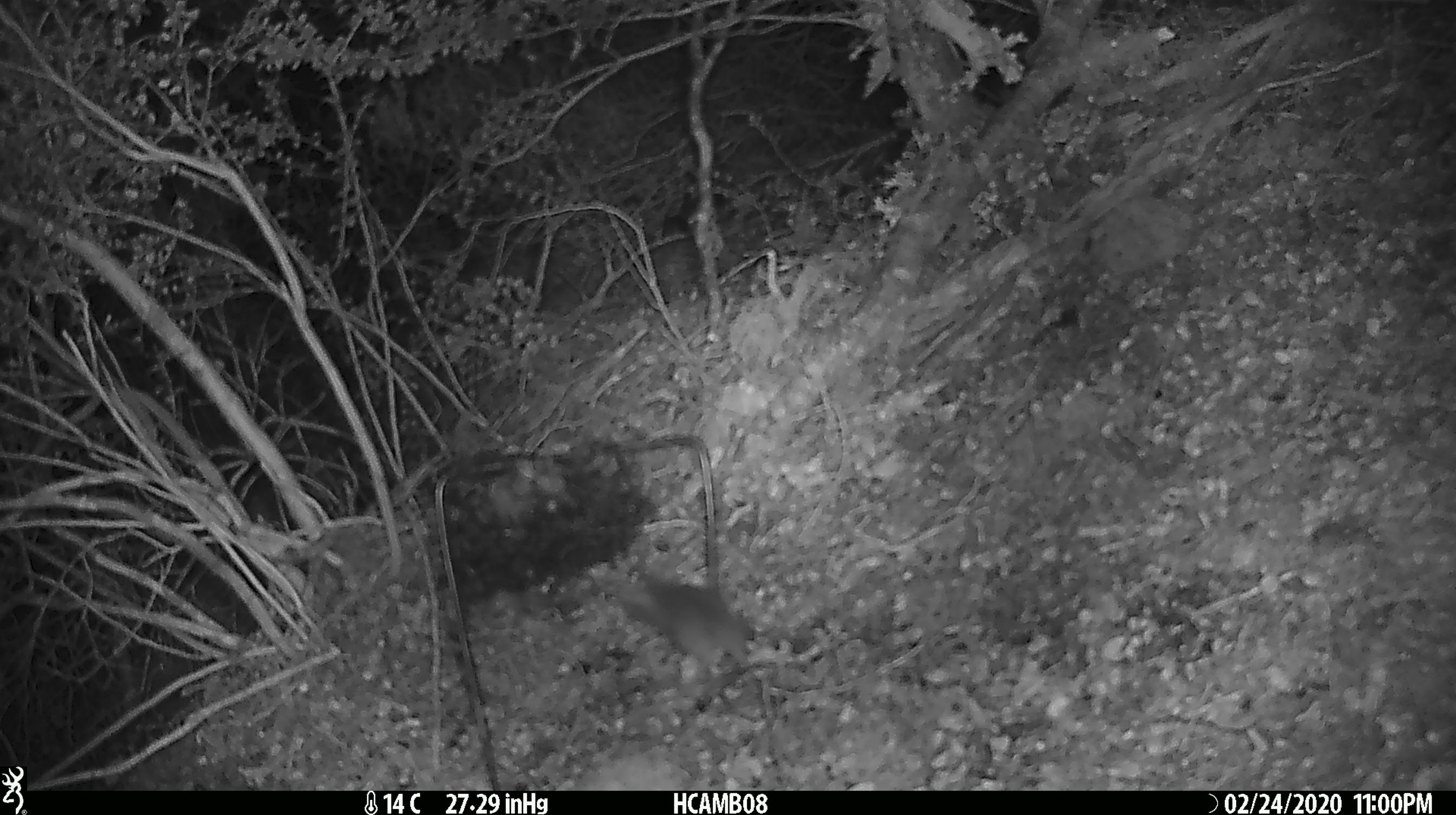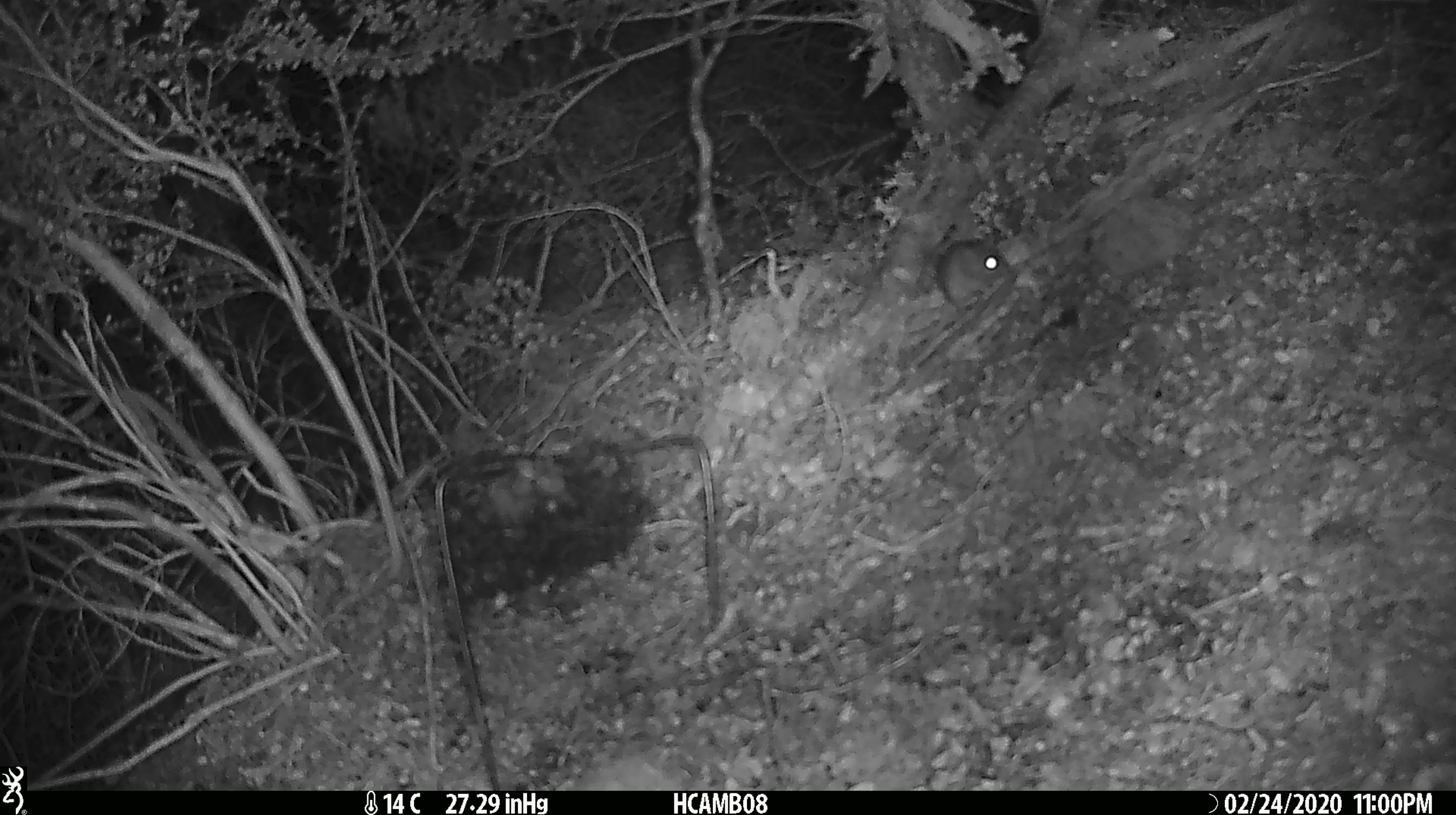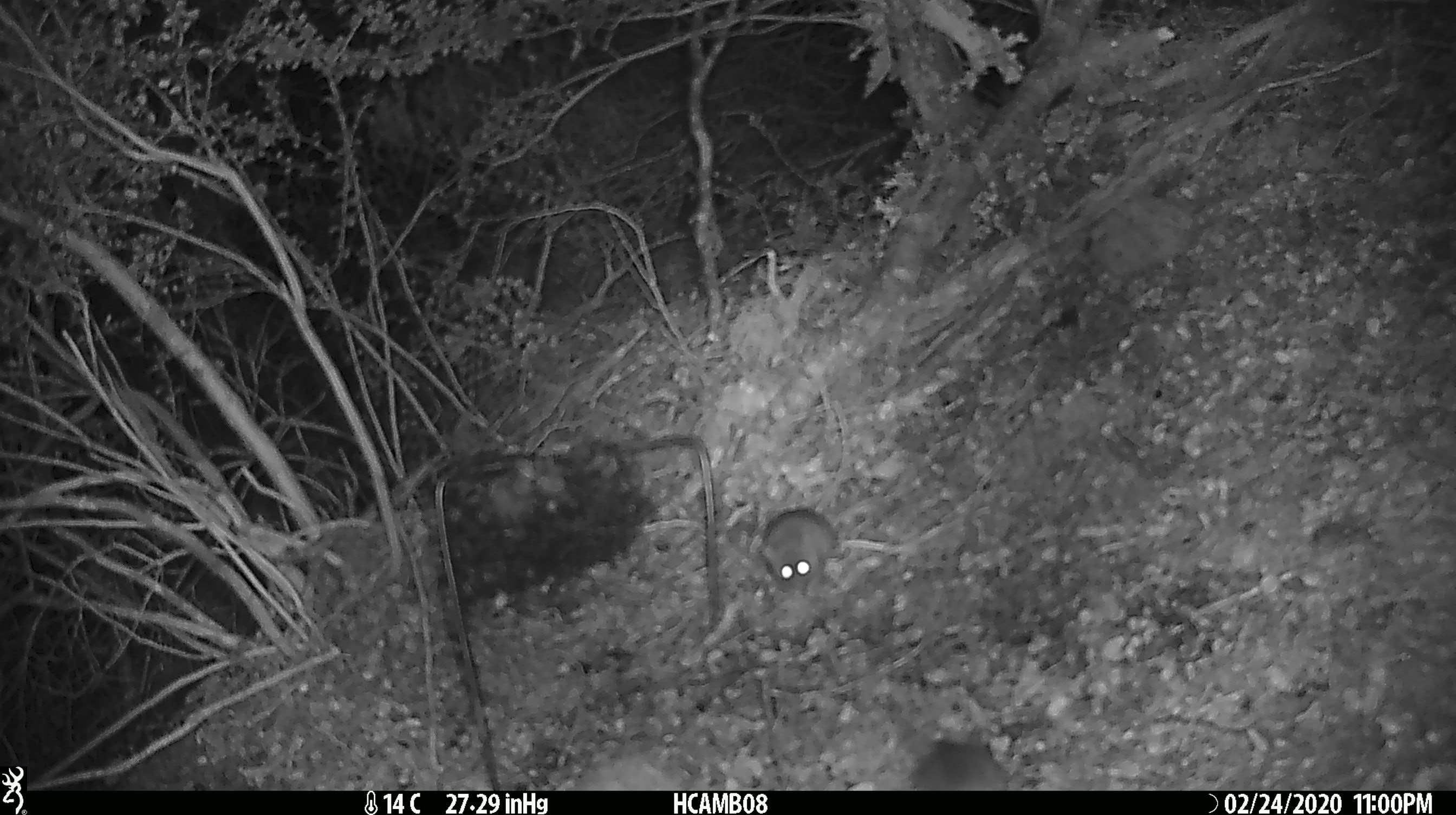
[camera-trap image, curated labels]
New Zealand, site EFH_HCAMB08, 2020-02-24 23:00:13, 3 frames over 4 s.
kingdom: Animalia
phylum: Chordata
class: Mammalia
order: Rodentia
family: Muridae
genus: Mus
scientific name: Mus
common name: mouse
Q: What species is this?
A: Mouse (Mus).